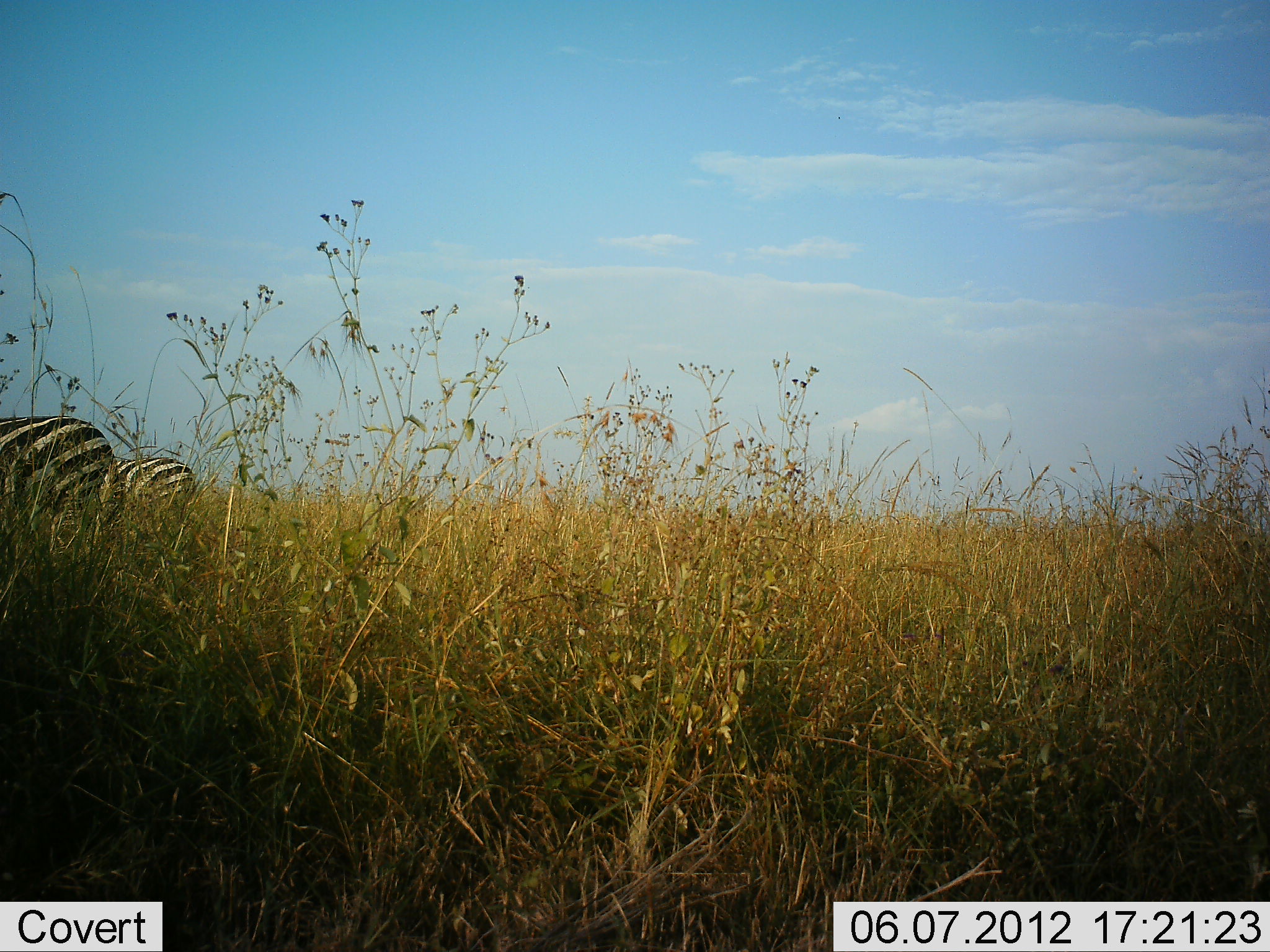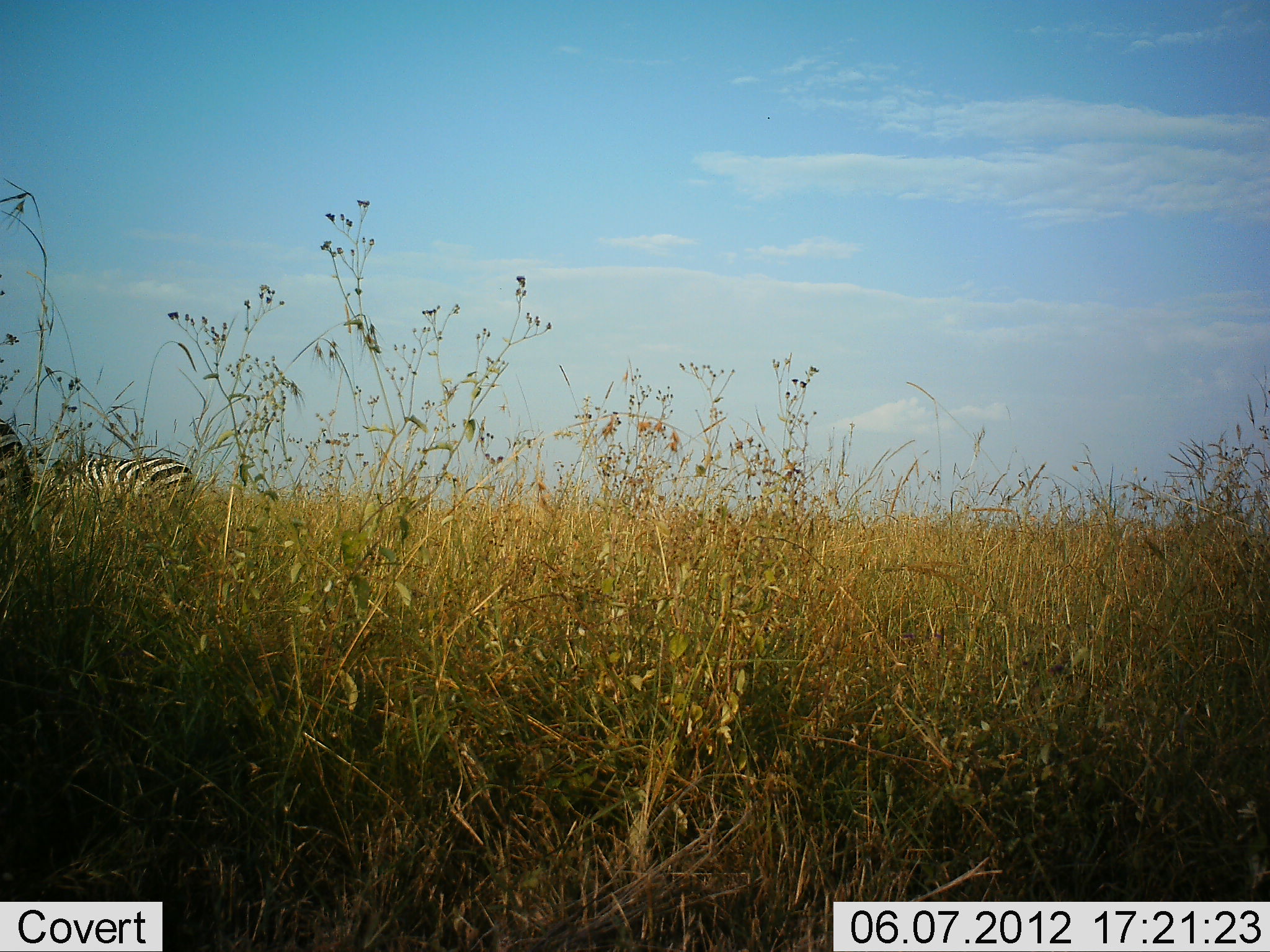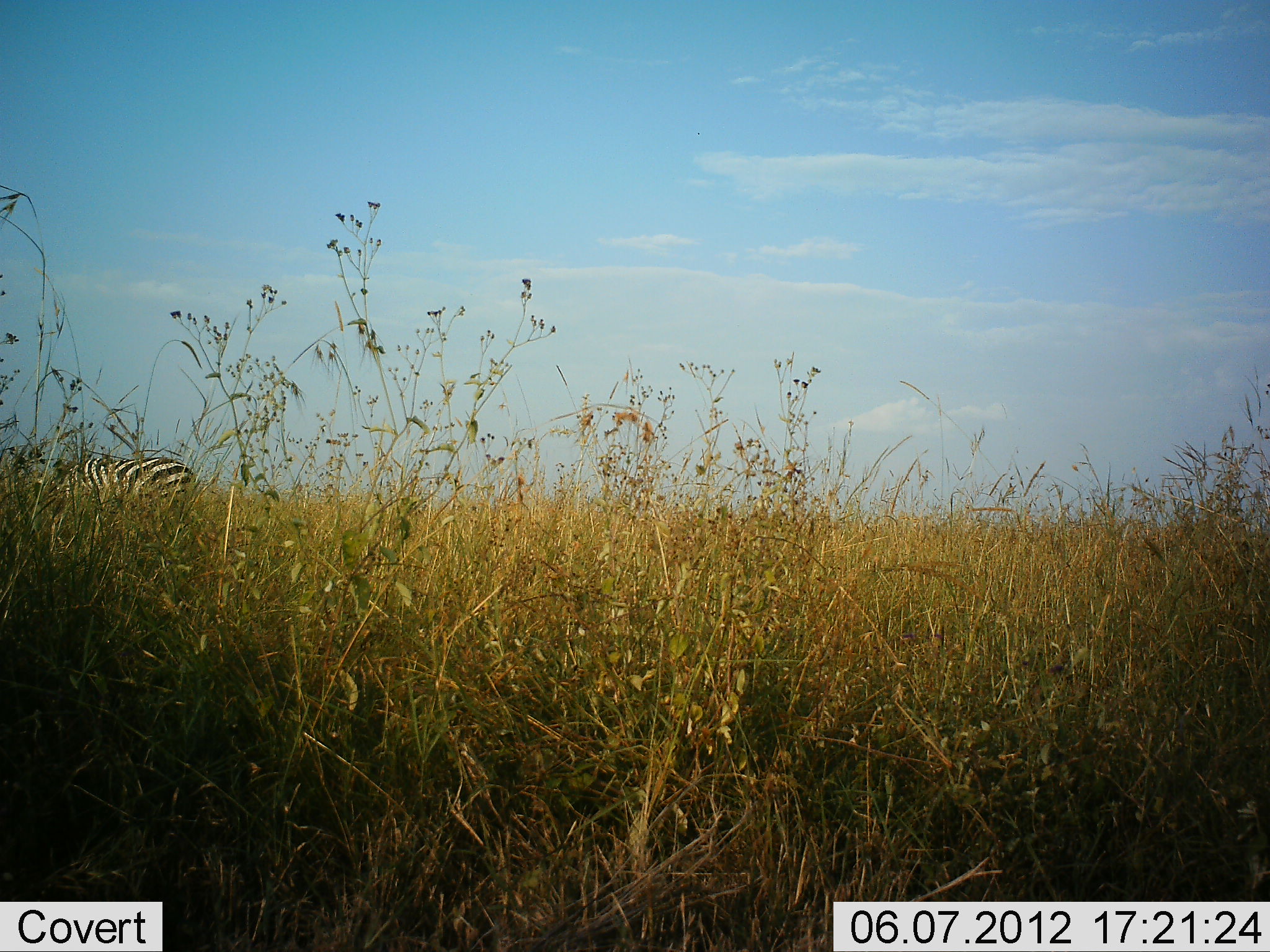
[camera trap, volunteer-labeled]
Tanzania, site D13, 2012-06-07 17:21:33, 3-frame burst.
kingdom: Animalia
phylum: Chordata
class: Mammalia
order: Perissodactyla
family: Equidae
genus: Equus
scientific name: Equus quagga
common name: plains zebra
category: zebra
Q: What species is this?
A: Zebra (plains zebra) (Equus quagga).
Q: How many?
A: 2.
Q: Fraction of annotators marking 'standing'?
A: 60%.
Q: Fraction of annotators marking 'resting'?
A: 0%.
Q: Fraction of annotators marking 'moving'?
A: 70%.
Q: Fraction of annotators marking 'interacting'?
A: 0%.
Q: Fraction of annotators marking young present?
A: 0%.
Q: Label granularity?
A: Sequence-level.